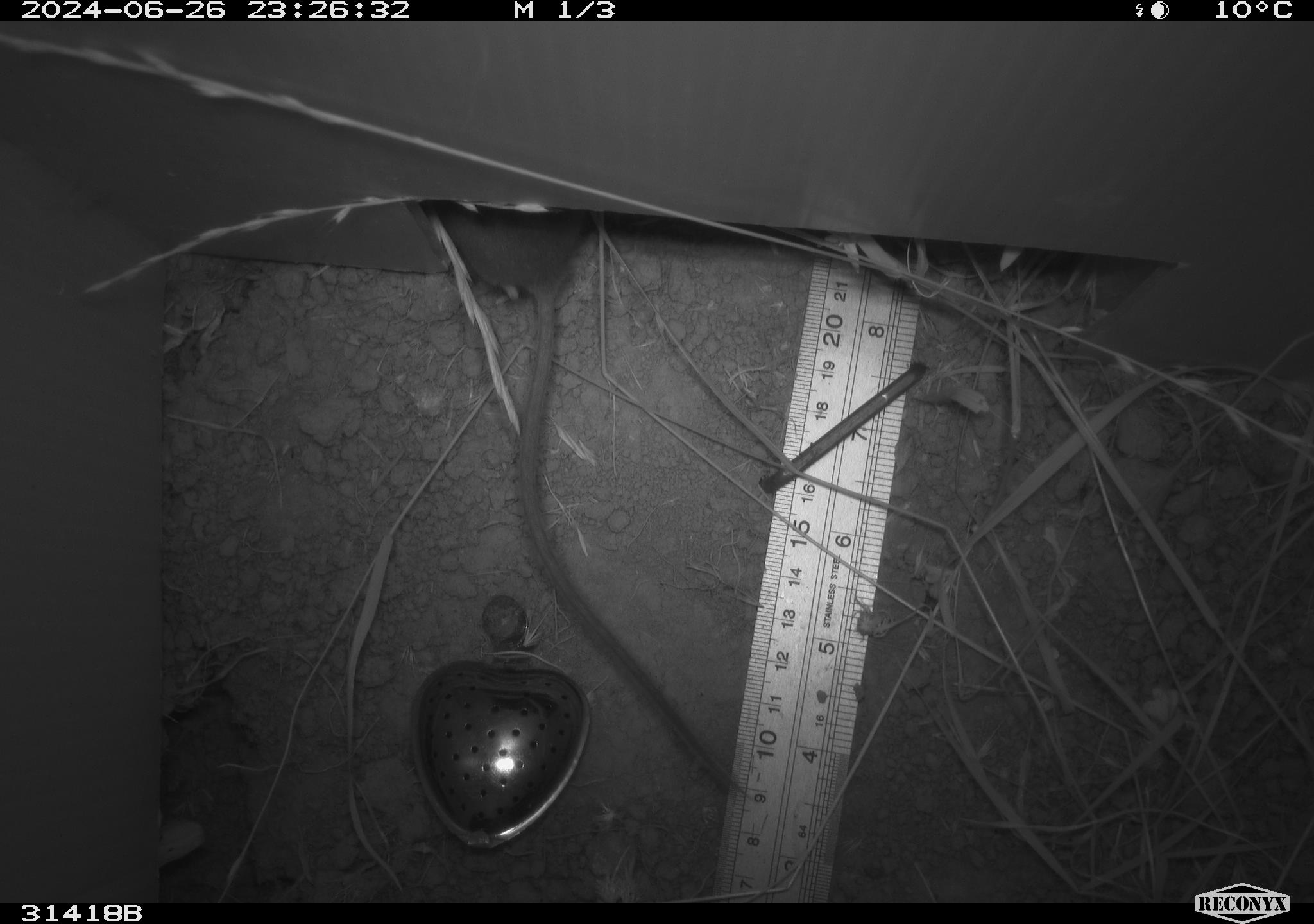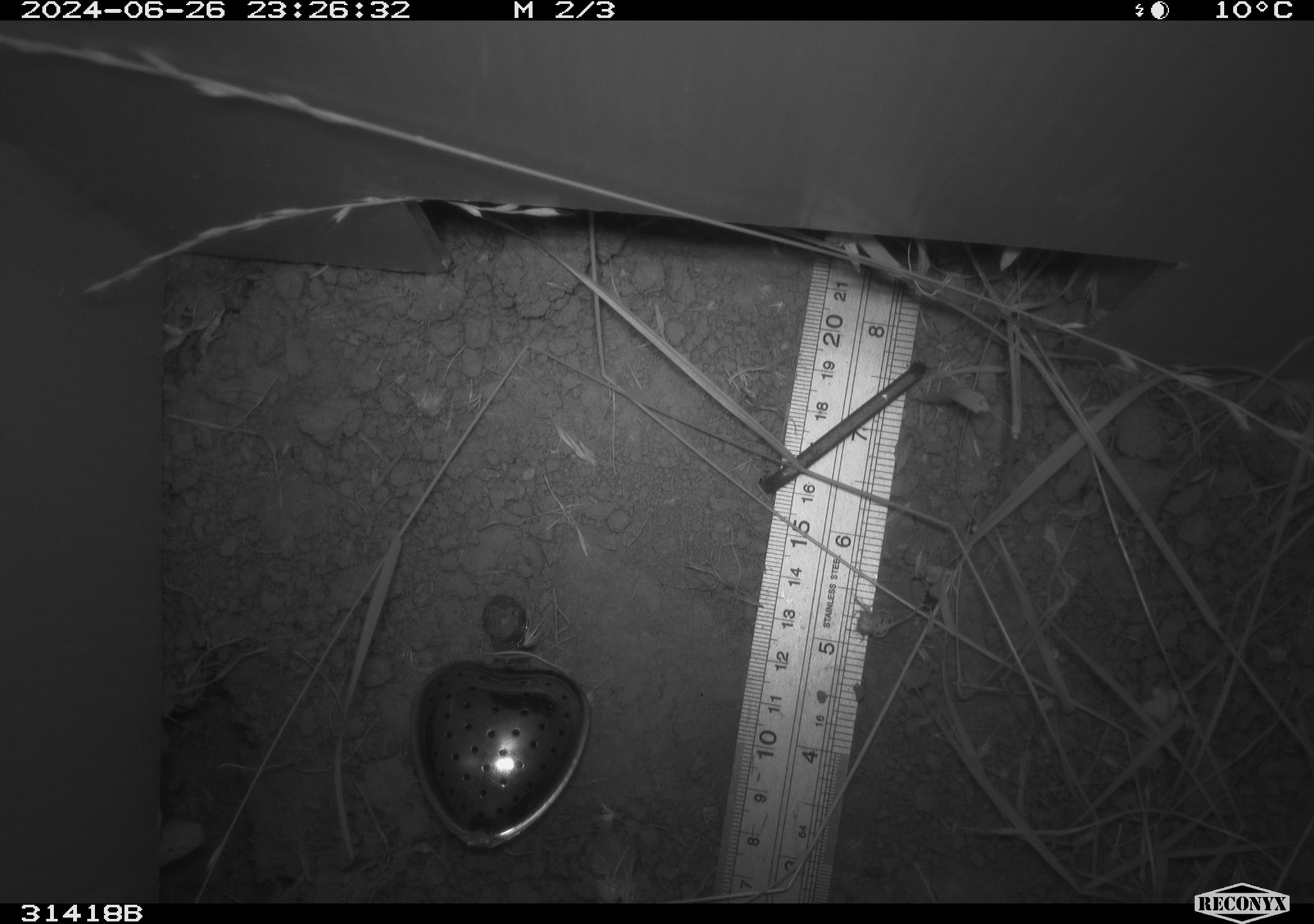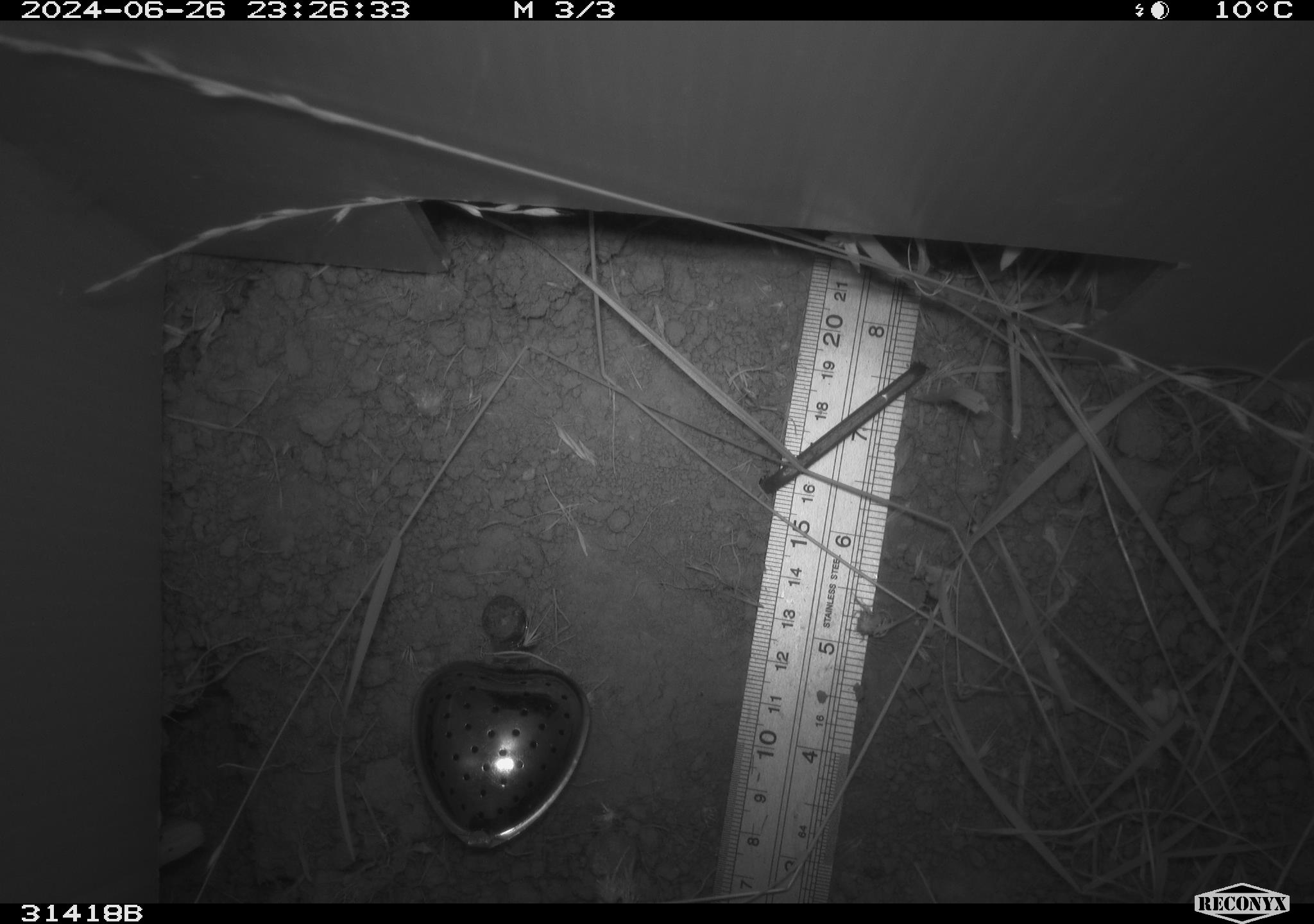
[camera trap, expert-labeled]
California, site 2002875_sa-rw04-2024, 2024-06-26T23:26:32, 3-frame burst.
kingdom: Animalia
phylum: Chordata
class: Mammalia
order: Rodentia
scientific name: Rodentia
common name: rodent